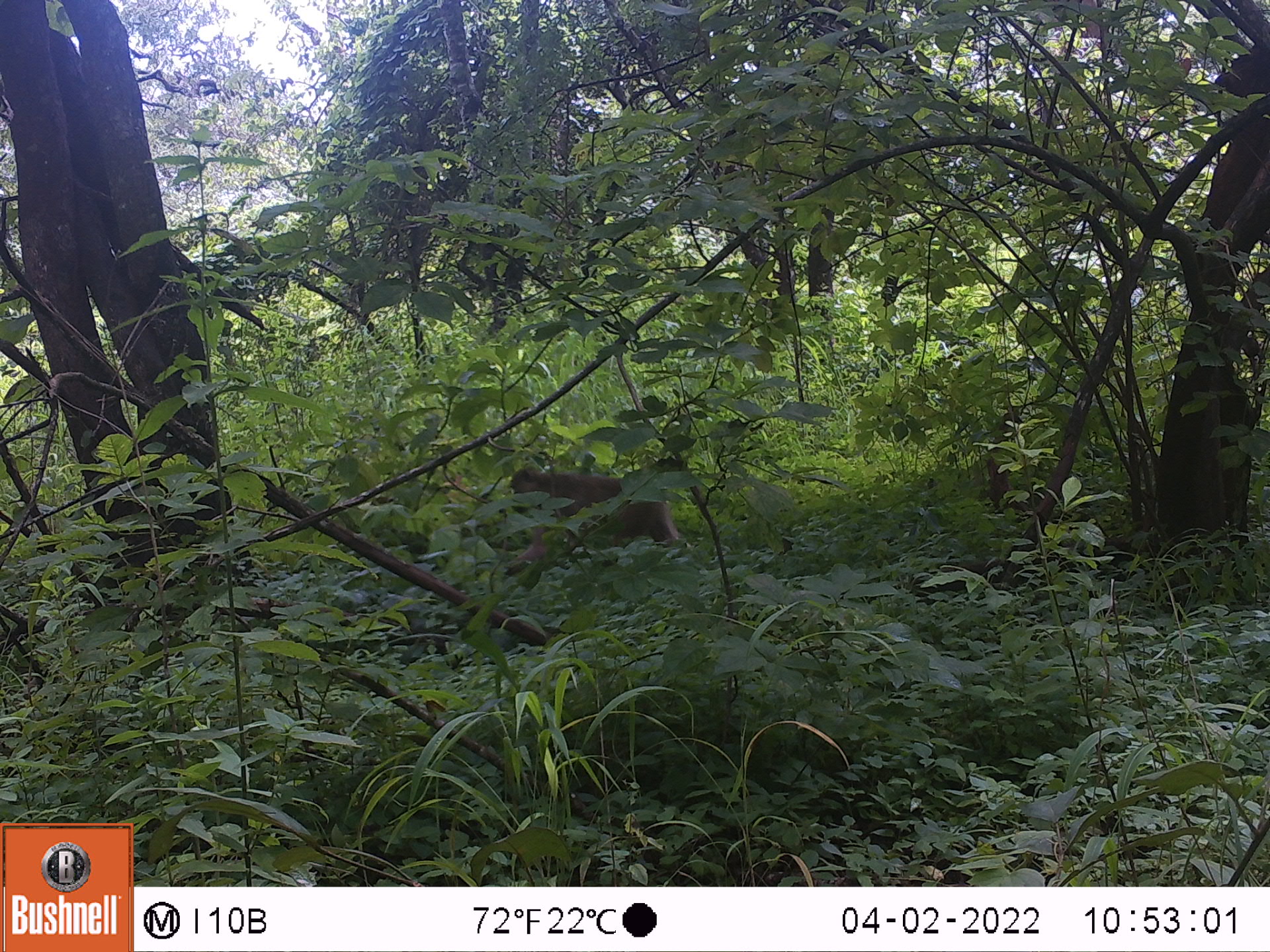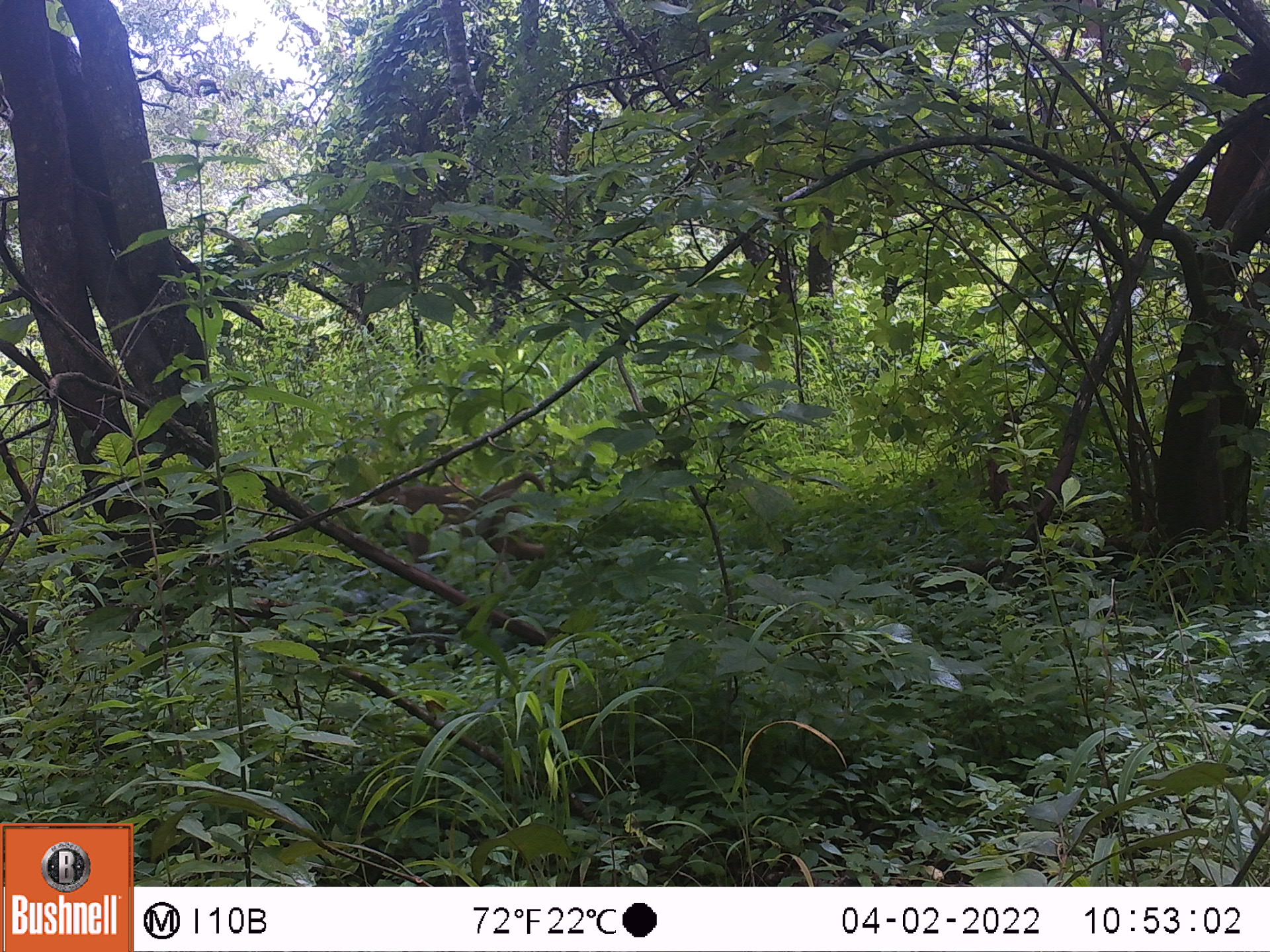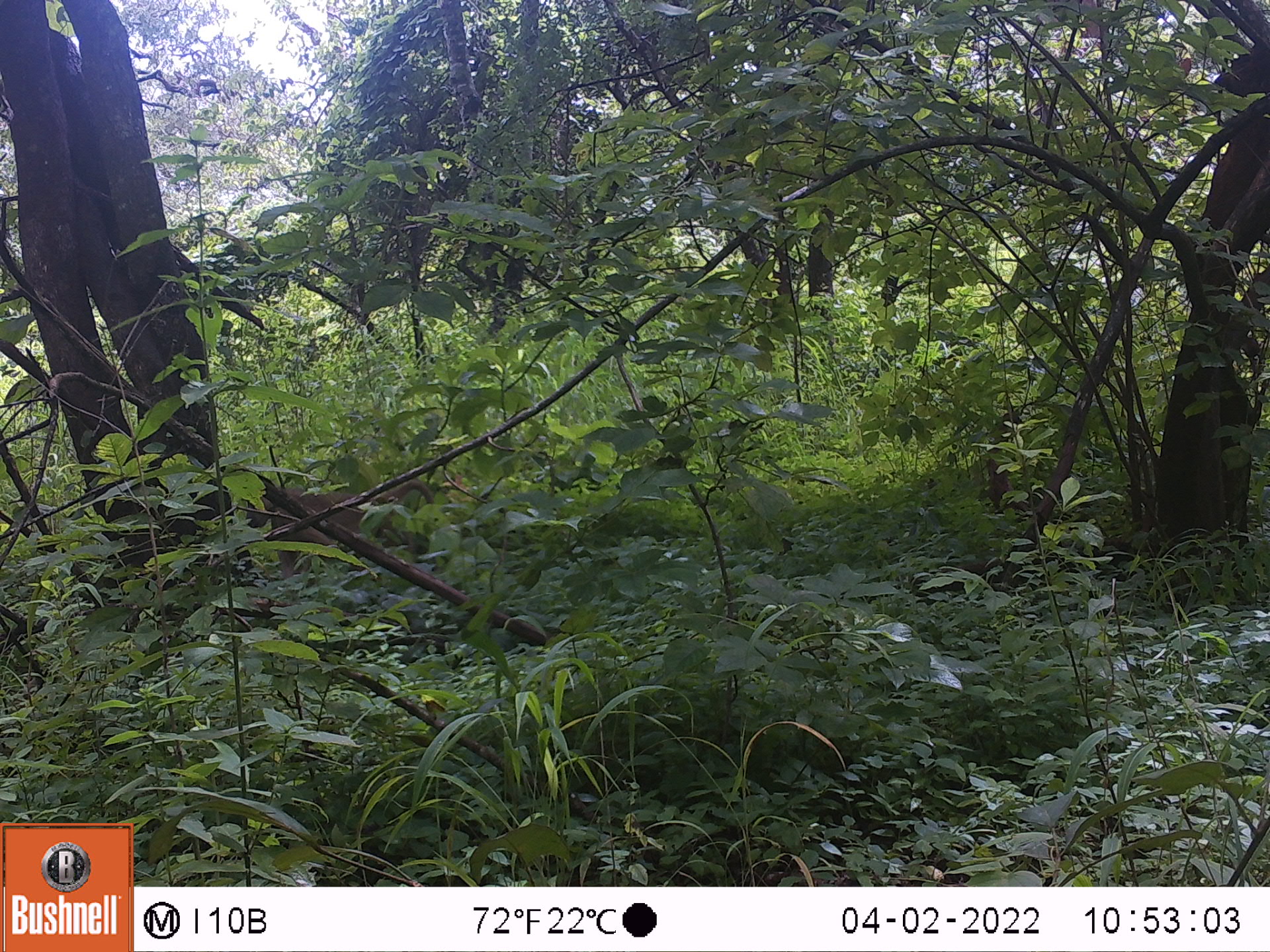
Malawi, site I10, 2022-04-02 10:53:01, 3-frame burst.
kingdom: Animalia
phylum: Chordata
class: Mammalia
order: Primates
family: Cercopithecidae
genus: Papio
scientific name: Papio cynocephalus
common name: yellow baboon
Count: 1.